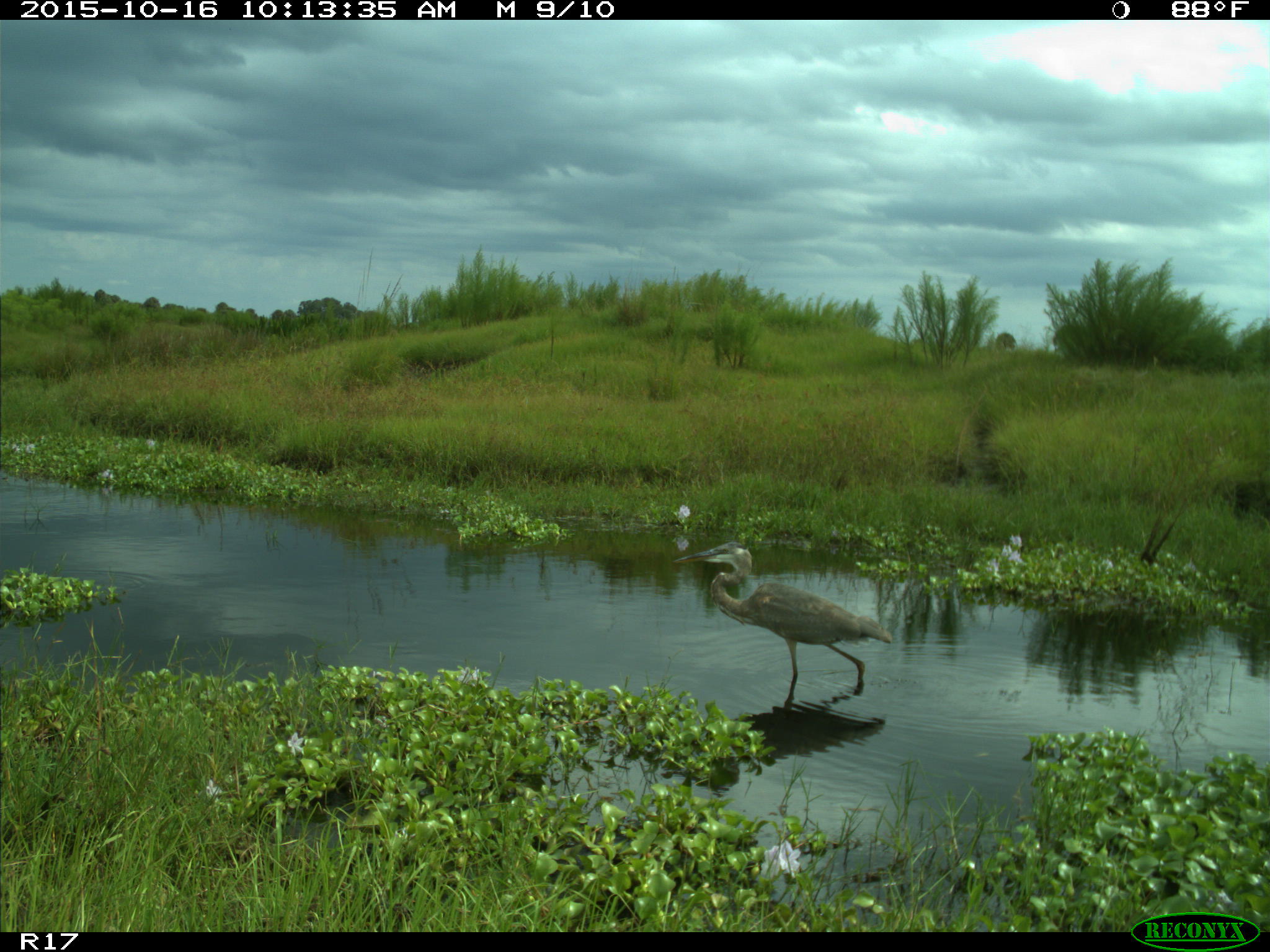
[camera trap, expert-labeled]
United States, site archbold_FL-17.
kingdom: Animalia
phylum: Chordata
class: Aves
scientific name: Aves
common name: birds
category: unidentified bird